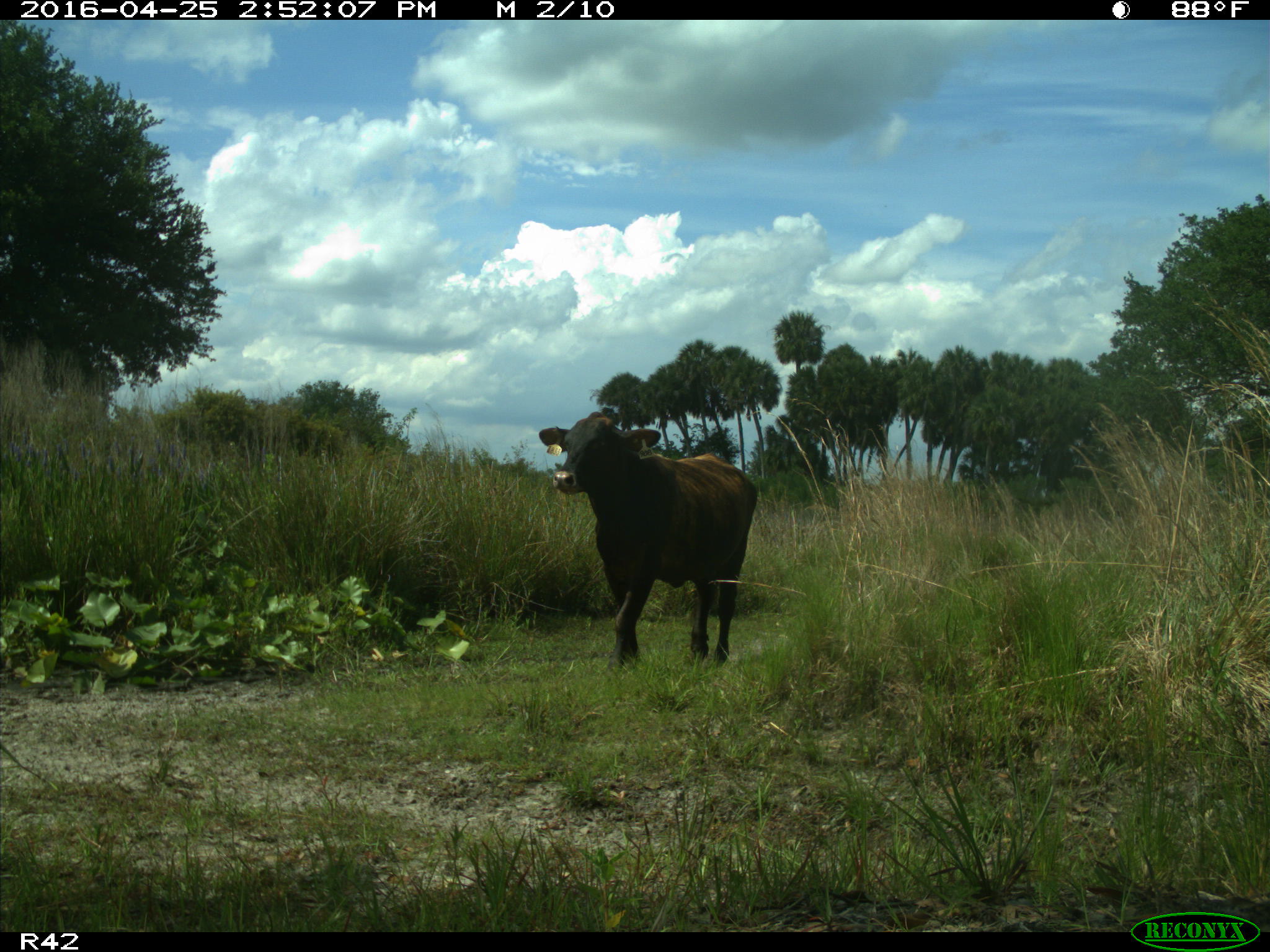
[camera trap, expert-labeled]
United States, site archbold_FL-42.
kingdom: Animalia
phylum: Chordata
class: Mammalia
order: Artiodactyla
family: Bovidae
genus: Bos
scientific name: Bos taurus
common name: domestic cow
Bos taurus (domestic cow).